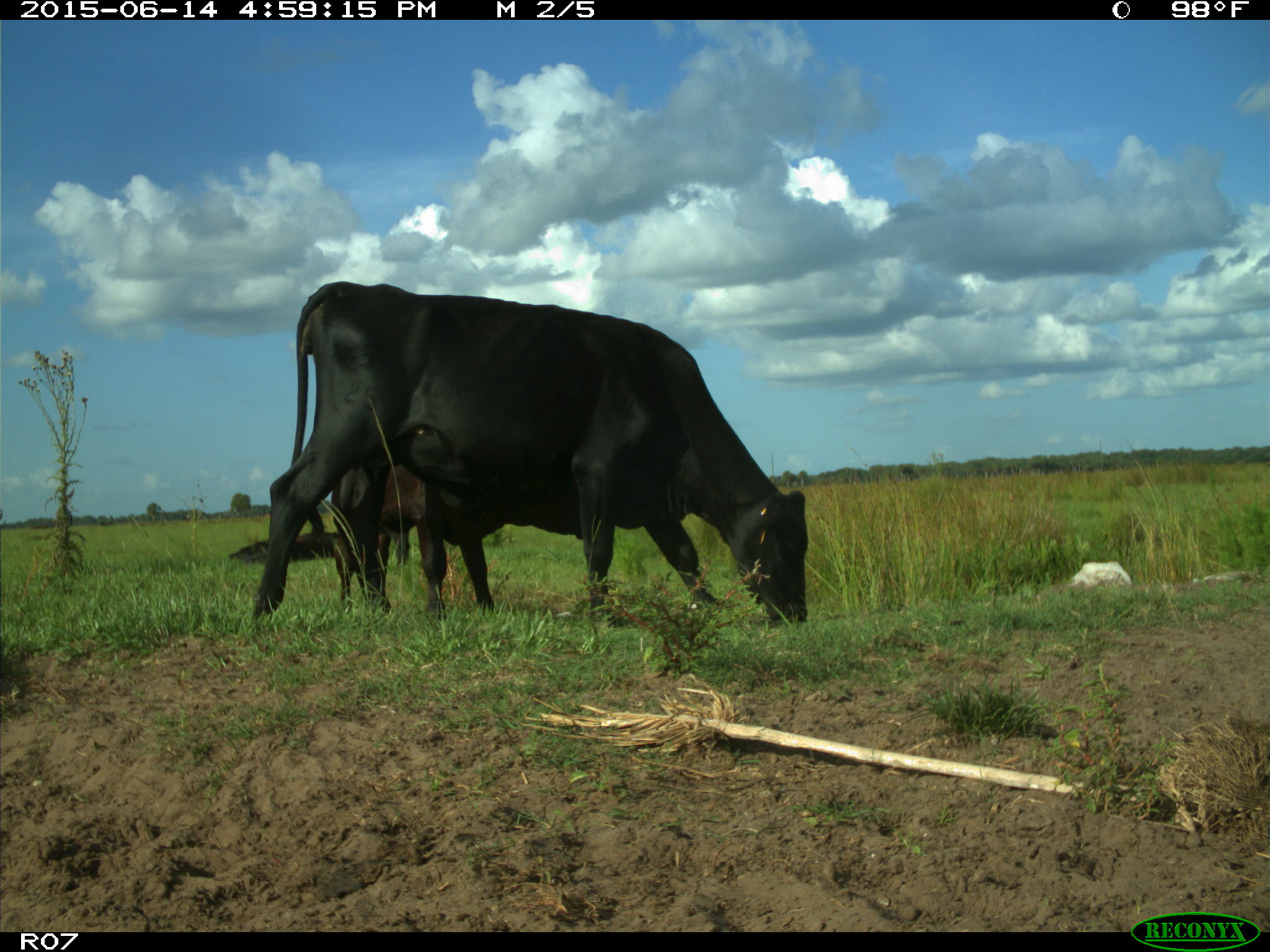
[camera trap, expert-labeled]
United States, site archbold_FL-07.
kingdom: Animalia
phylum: Chordata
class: Mammalia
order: Artiodactyla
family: Bovidae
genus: Bos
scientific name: Bos taurus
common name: domestic cow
Bos taurus (domestic cow).